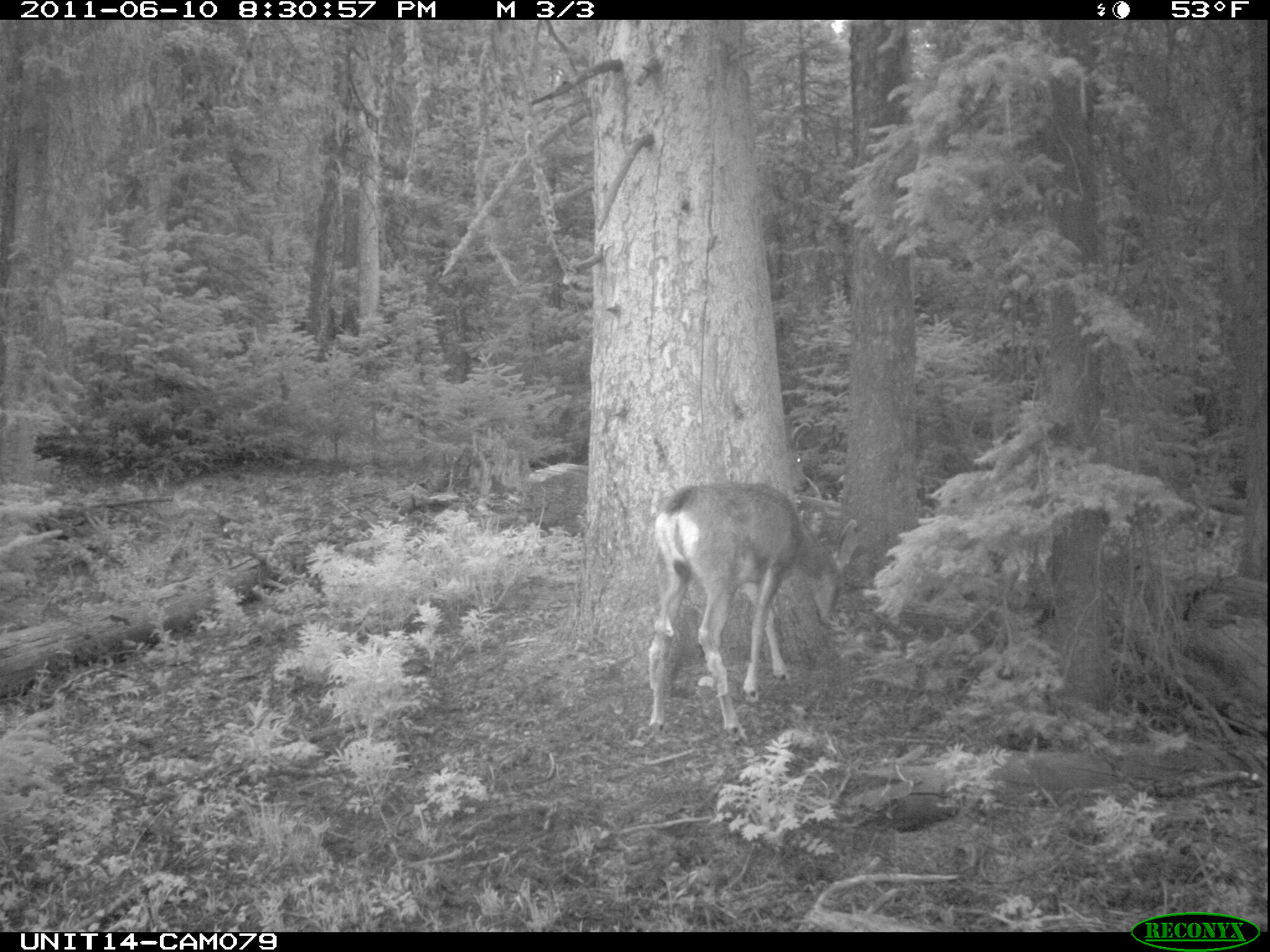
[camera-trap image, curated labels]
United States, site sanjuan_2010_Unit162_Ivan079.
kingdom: Animalia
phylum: Chordata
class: Mammalia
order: Artiodactyla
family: Cervidae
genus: Odocoileus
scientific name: Odocoileus hemionus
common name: mule deer